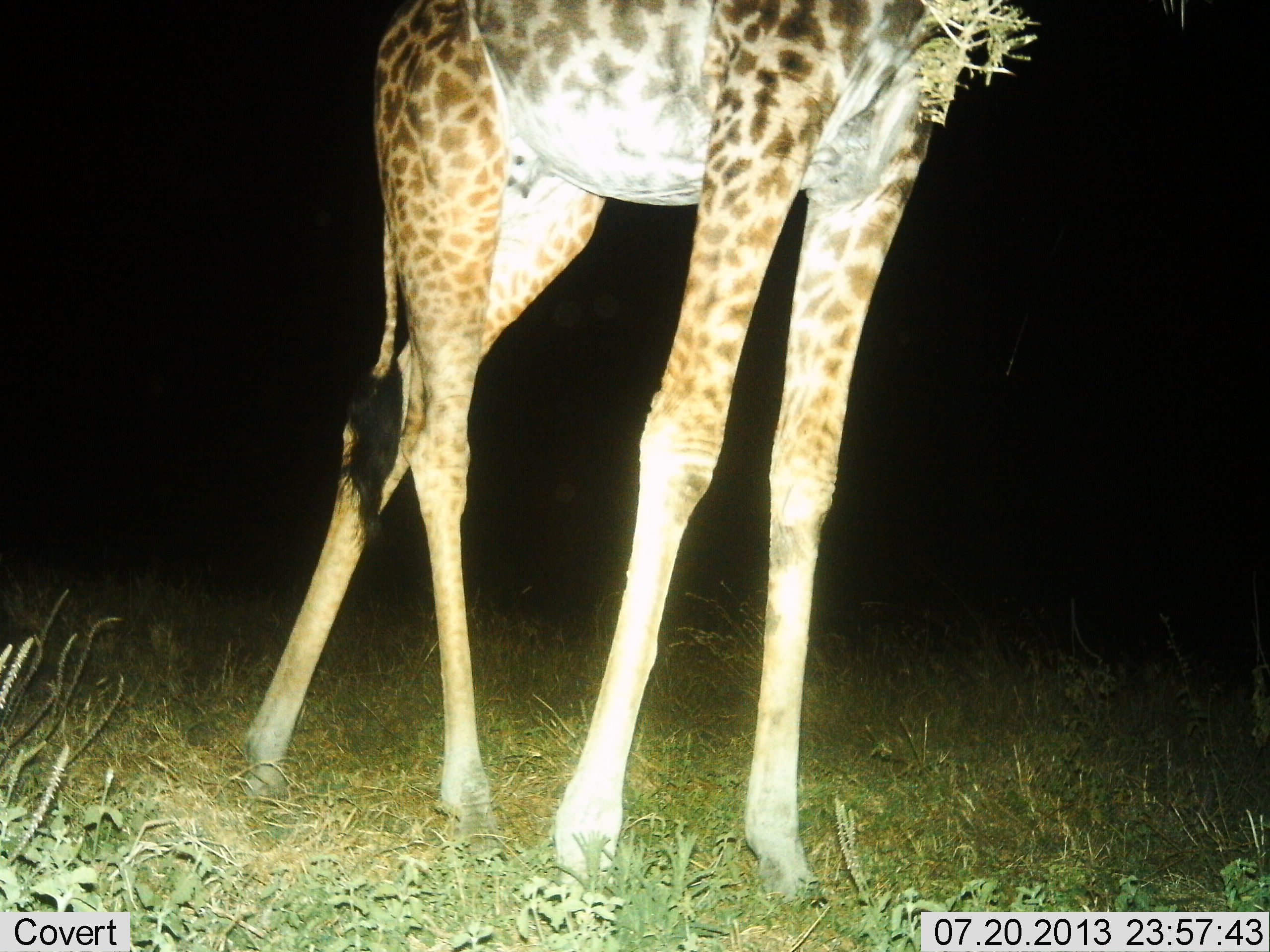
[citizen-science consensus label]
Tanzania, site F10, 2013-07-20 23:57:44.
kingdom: Animalia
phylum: Chordata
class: Mammalia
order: Artiodactyla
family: Giraffidae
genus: Giraffa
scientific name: Giraffa camelopardalis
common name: giraffe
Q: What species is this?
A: Giraffe (Giraffa camelopardalis).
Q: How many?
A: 1.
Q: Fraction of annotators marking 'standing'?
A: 52%.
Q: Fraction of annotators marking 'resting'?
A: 0%.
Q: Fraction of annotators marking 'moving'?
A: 24%.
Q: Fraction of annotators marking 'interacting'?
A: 0%.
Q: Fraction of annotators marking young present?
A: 0%.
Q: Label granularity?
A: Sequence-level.